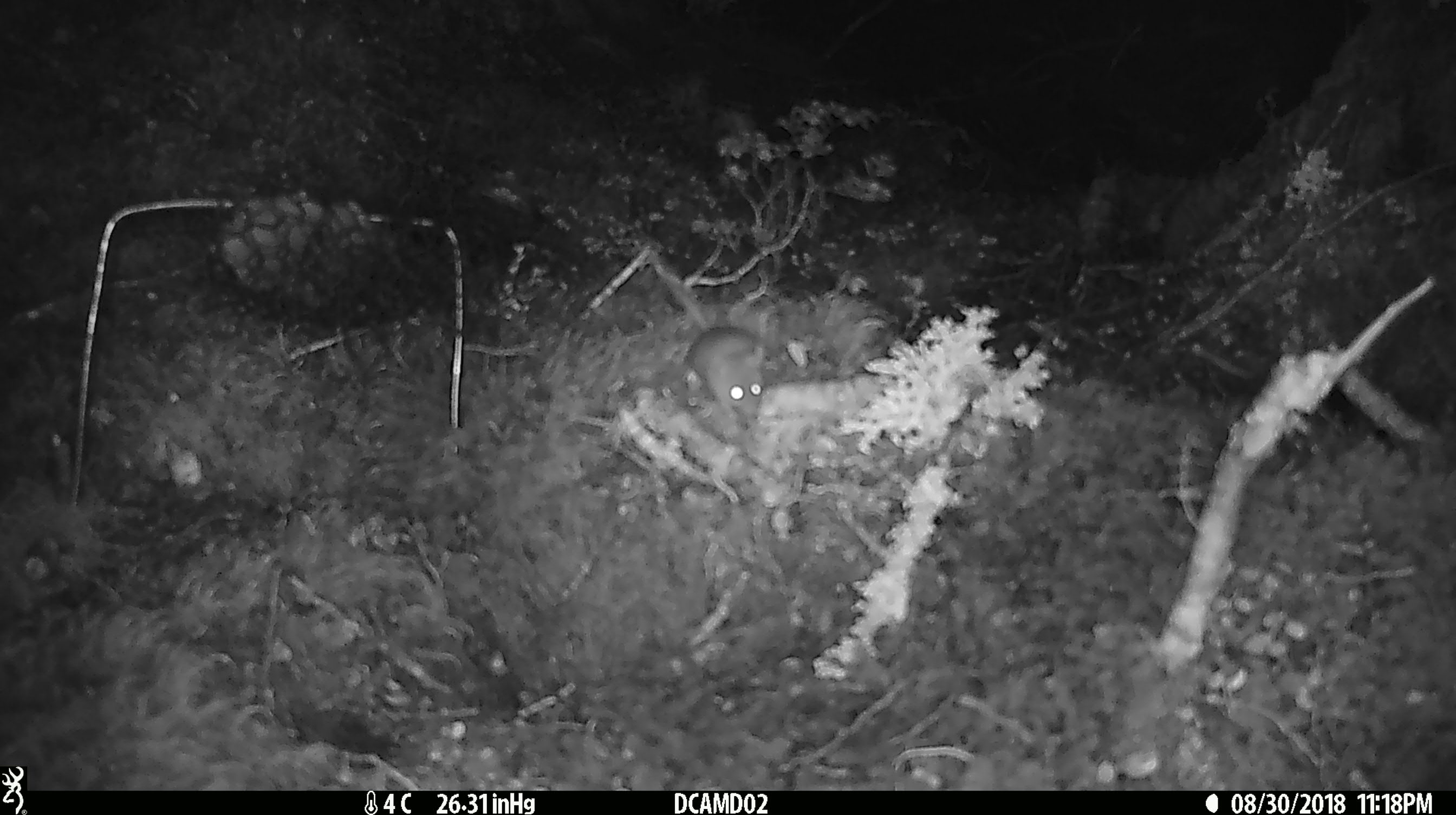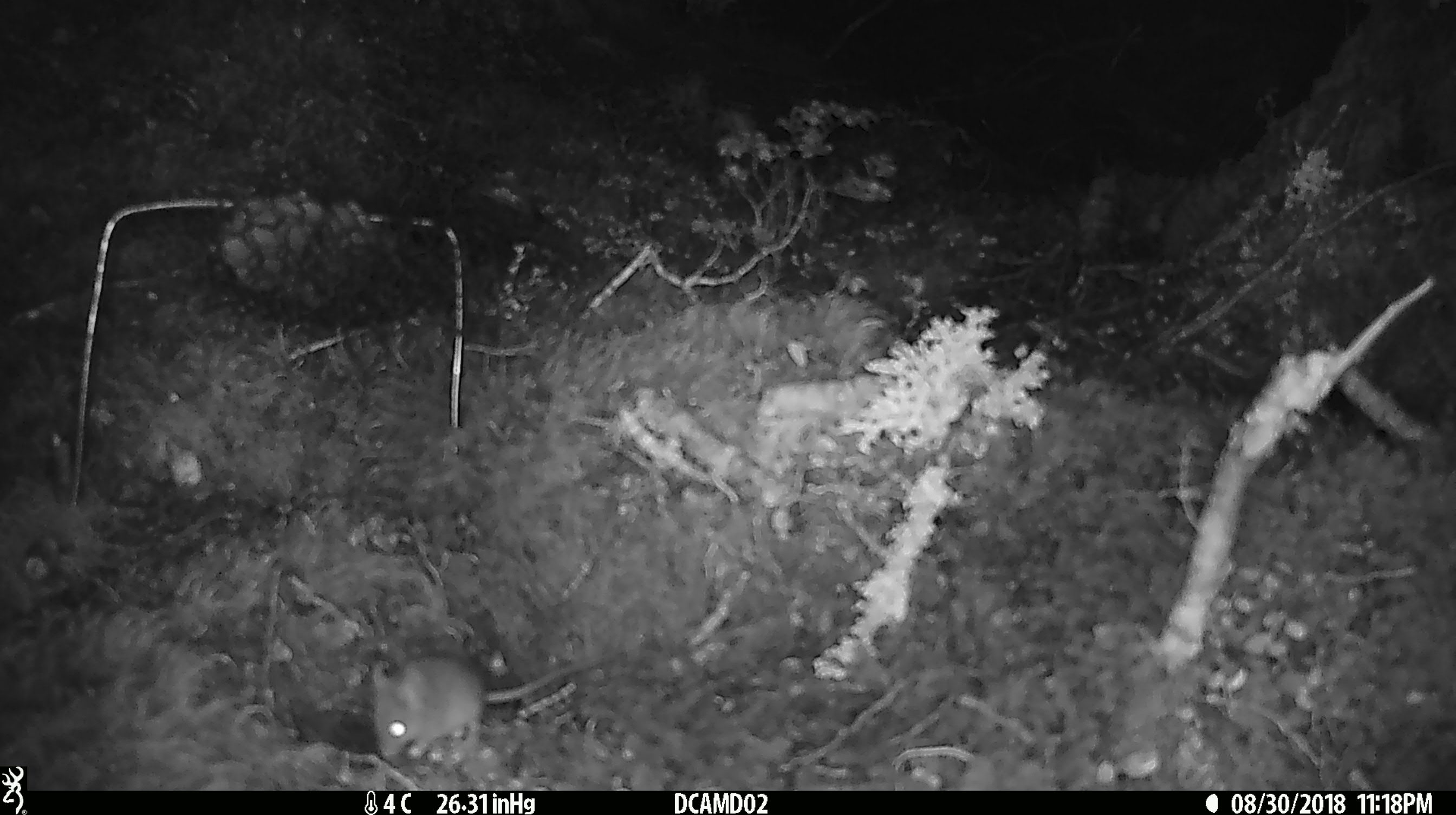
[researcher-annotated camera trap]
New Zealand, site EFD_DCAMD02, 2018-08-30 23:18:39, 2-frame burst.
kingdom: Animalia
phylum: Chordata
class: Mammalia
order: Rodentia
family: Muridae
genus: Mus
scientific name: Mus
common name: mouse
Mouse (Mus).